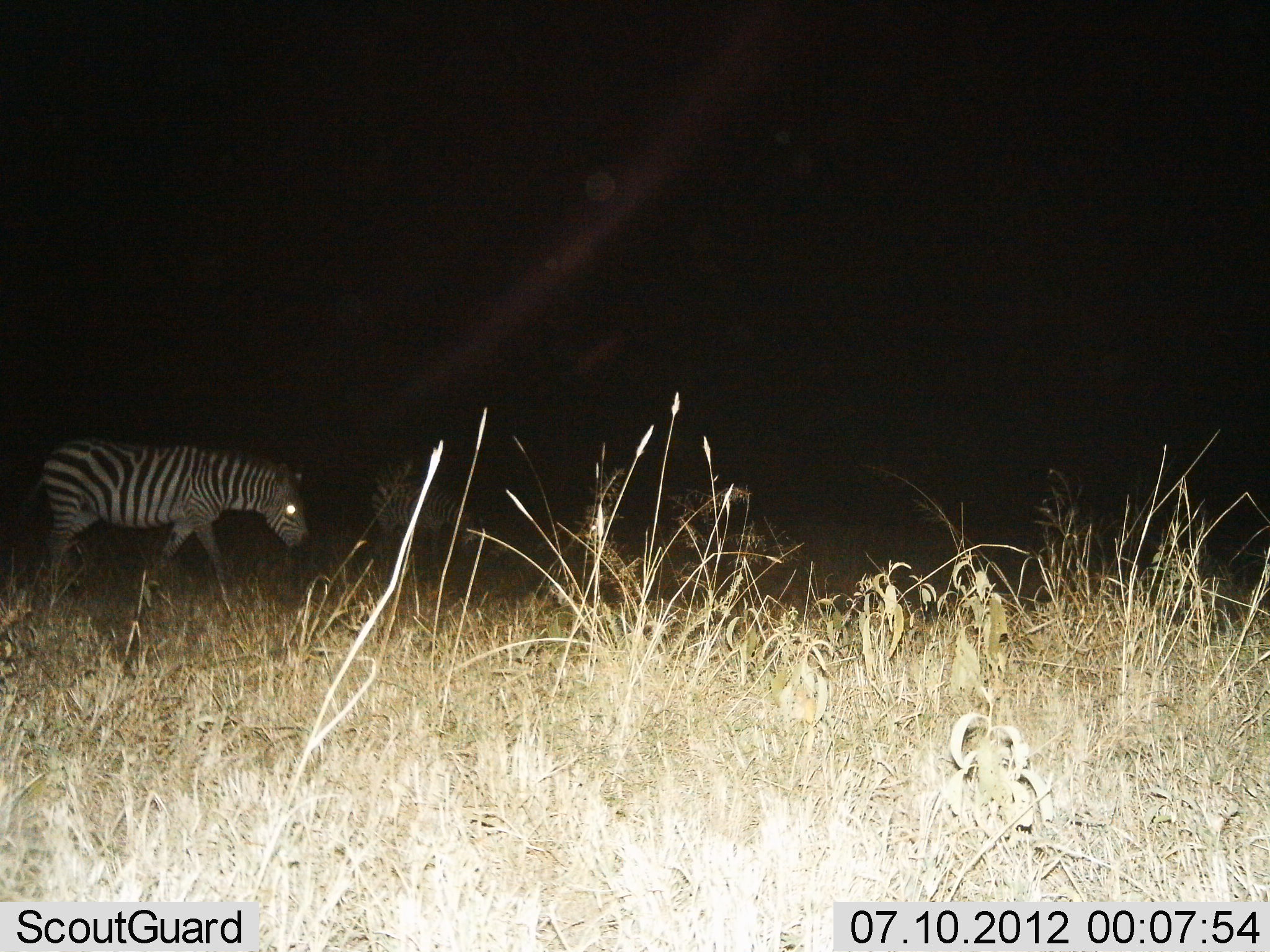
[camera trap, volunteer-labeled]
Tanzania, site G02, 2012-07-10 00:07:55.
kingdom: Animalia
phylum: Chordata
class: Mammalia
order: Perissodactyla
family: Equidae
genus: Equus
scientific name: Equus quagga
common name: plains zebra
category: zebra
Zebra (plains zebra) (Equus quagga), count 2. Behavior (volunteer vote fractions): standing 20%, resting 0%, moving 80%, interacting 0%. Young present (vote fraction): 0%. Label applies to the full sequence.